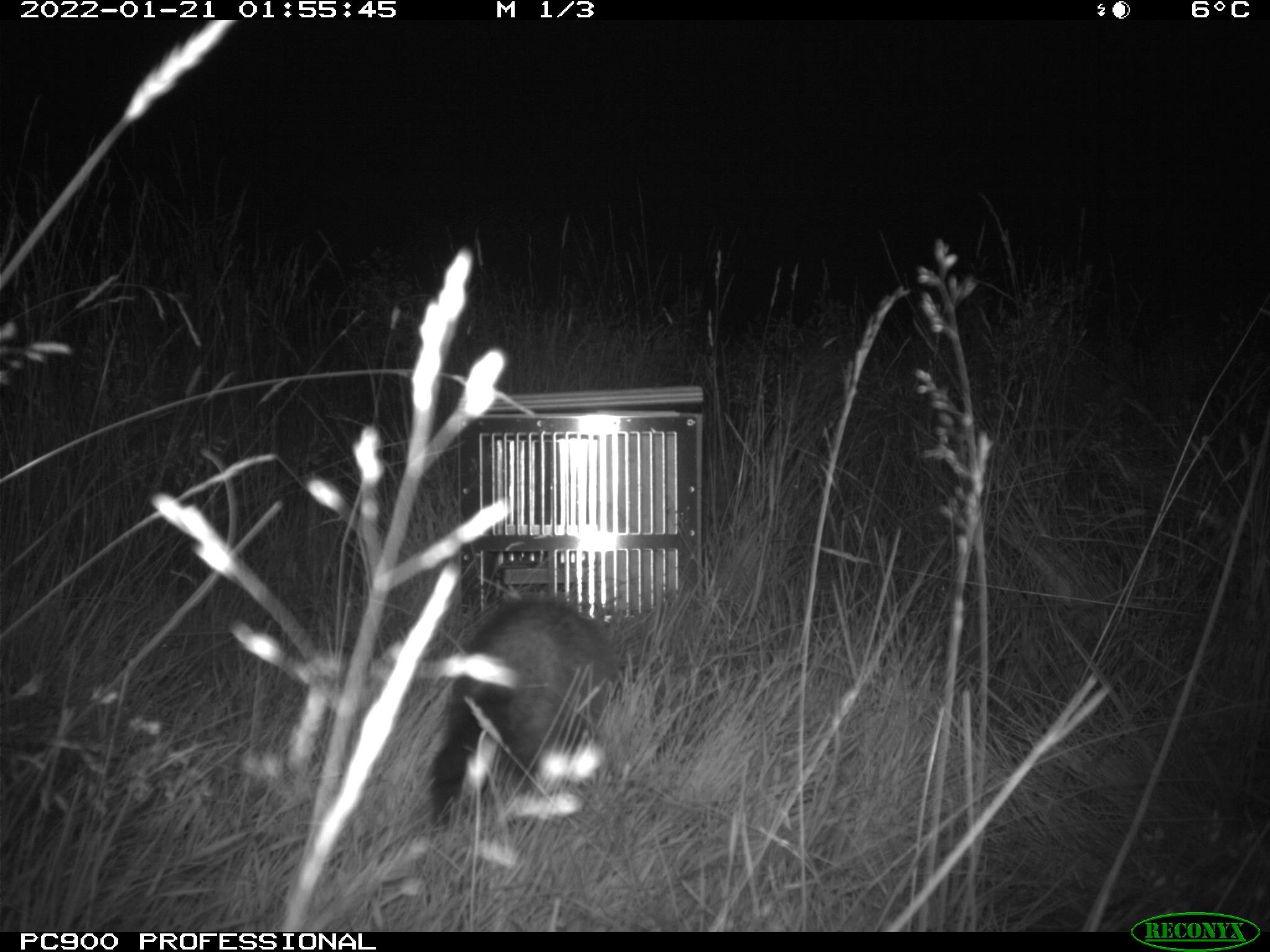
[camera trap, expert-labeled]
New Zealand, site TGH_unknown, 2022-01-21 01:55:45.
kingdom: Animalia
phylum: Chordata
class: Mammalia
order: Carnivora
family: Mustelidae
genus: Mustela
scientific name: Mustela furo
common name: ferret